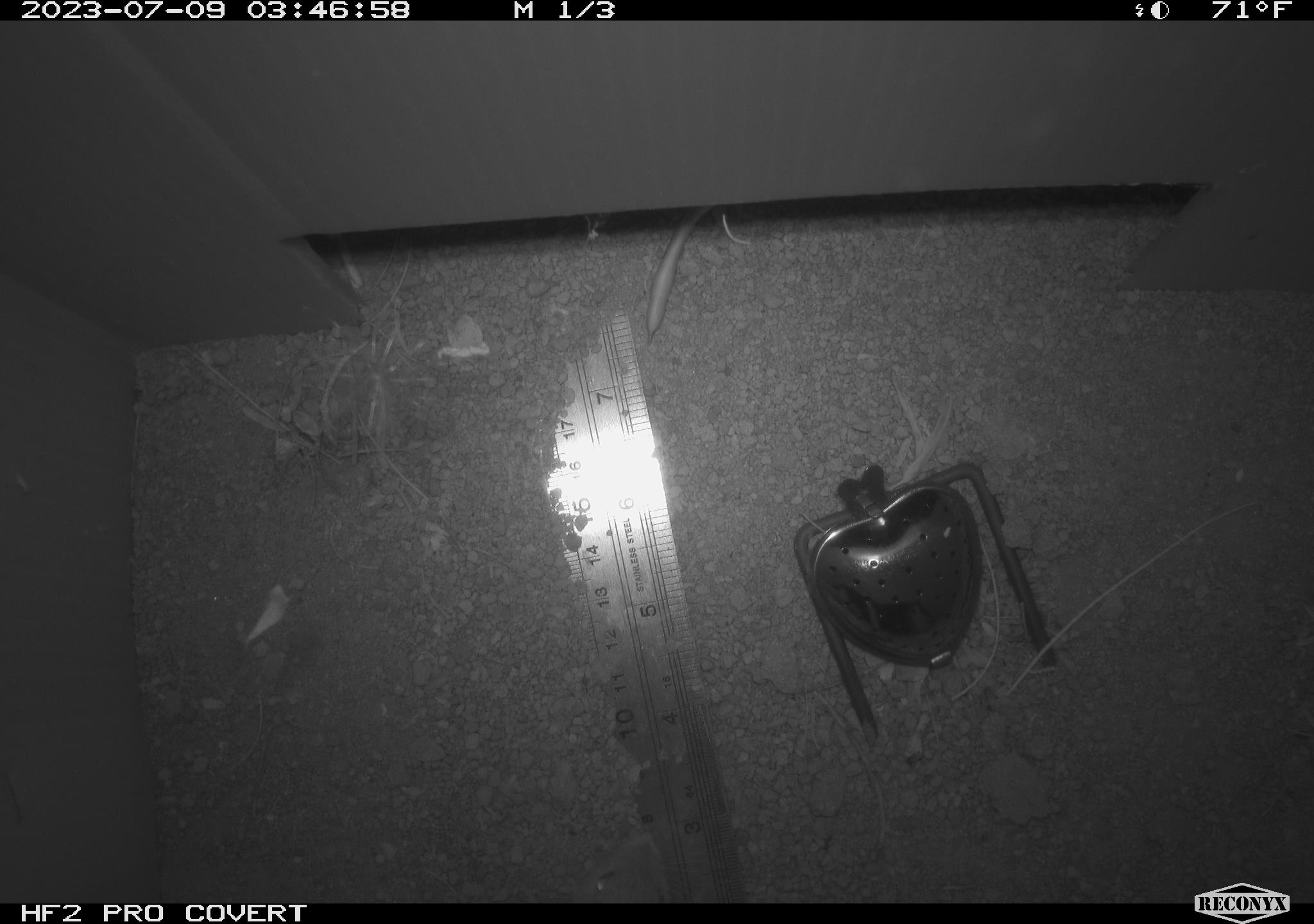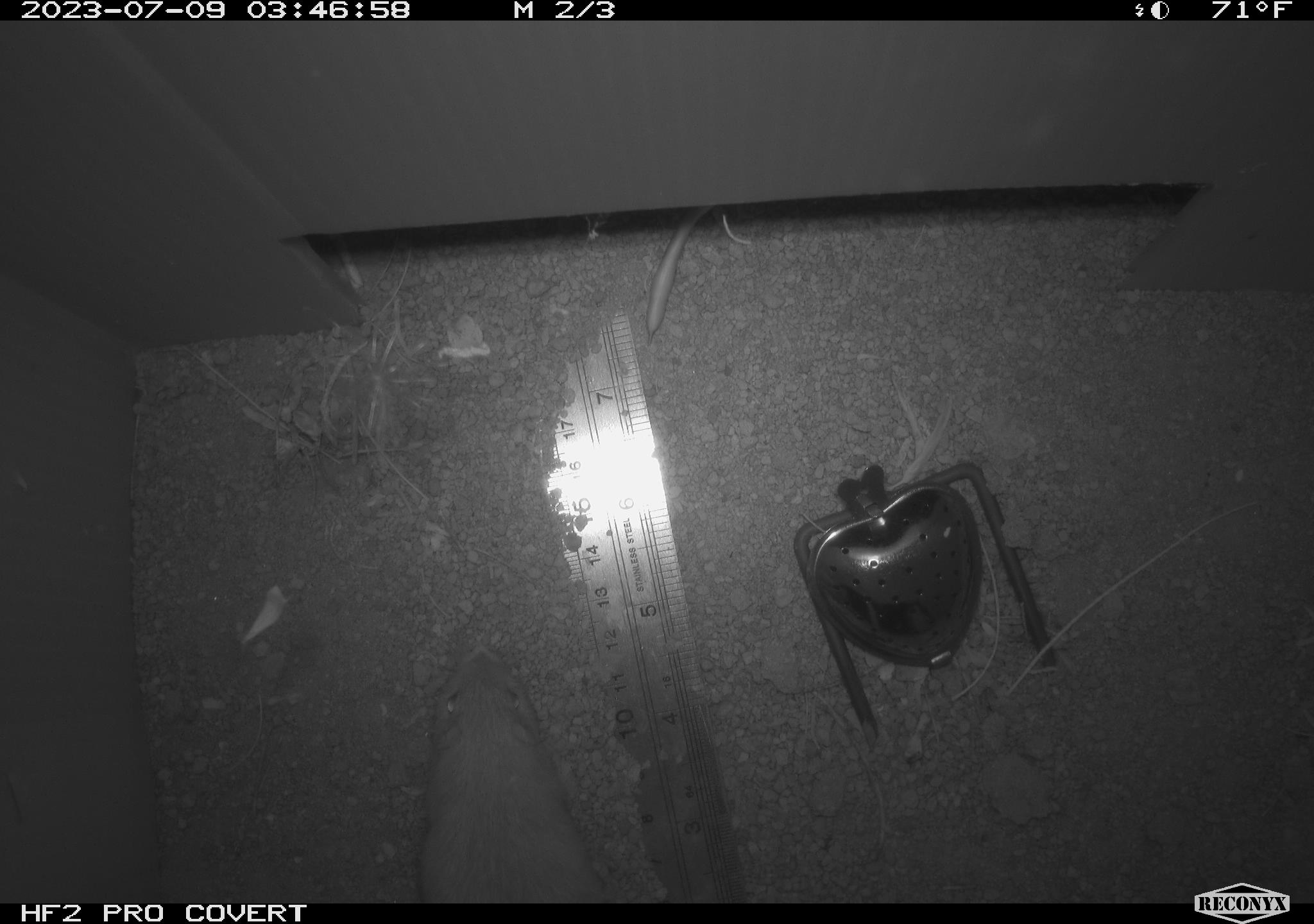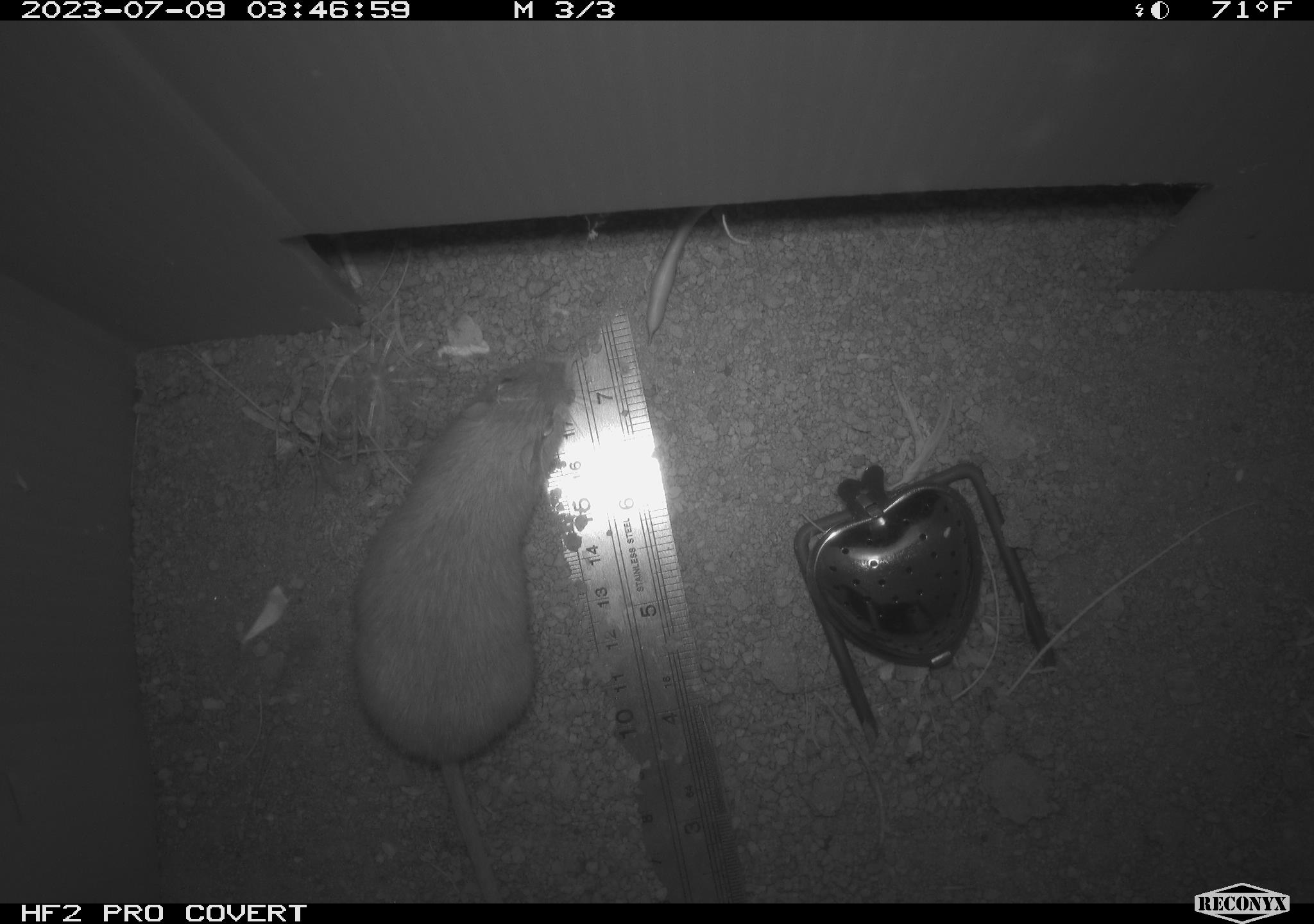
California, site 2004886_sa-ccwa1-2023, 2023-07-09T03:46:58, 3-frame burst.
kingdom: Animalia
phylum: Chordata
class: Mammalia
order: Rodentia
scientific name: Rodentia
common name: mouse species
Mouse species (Rodentia).